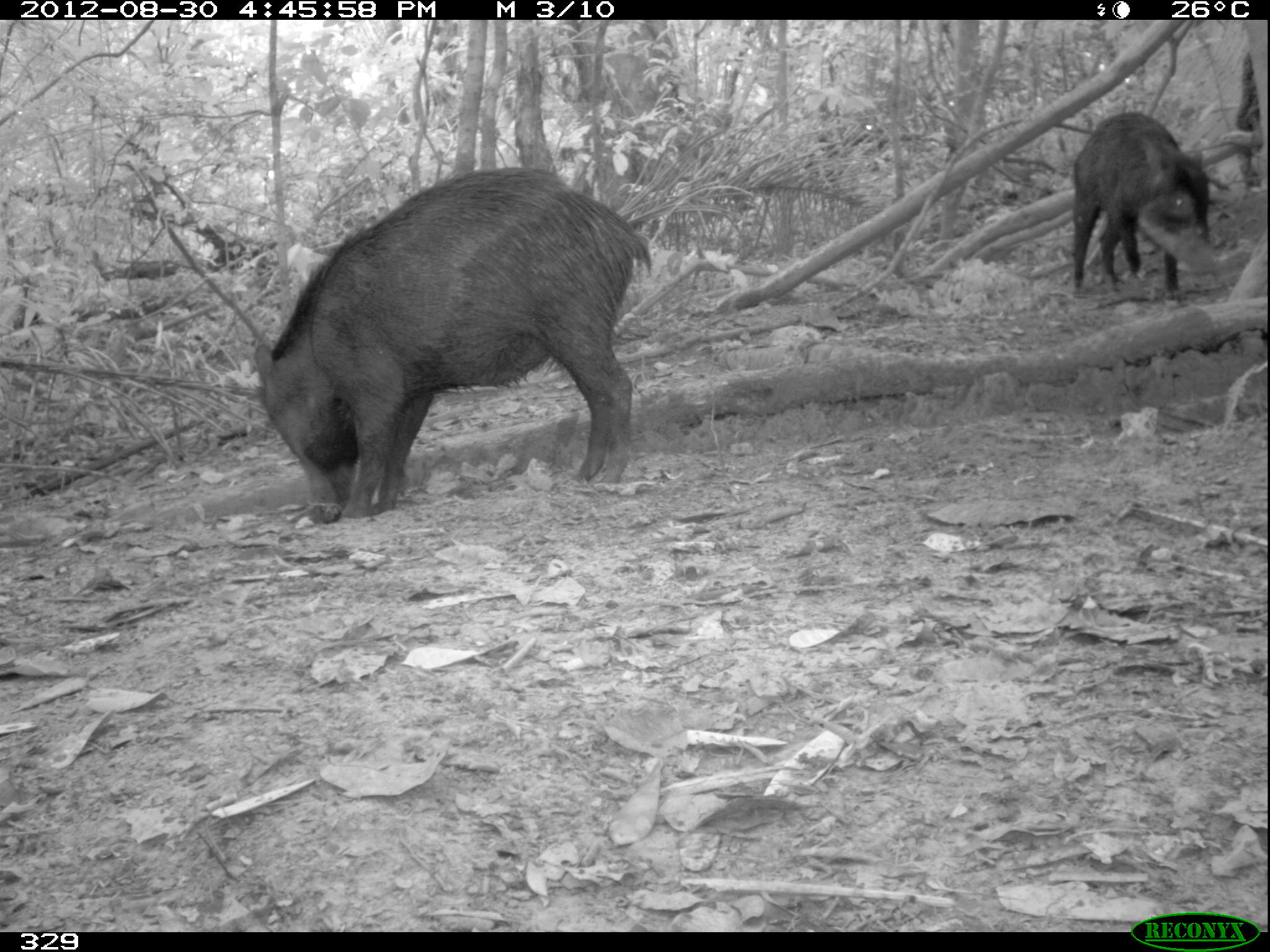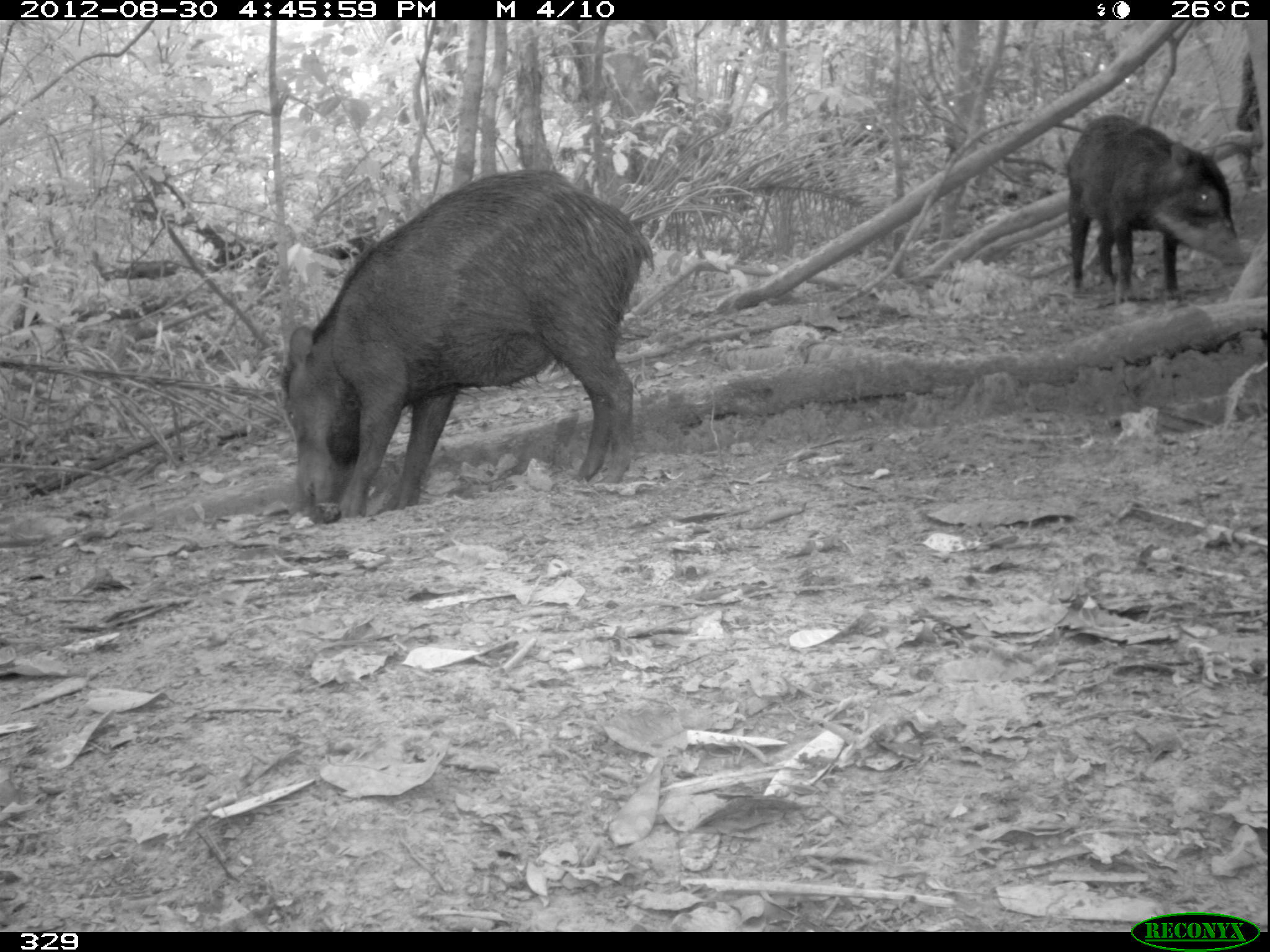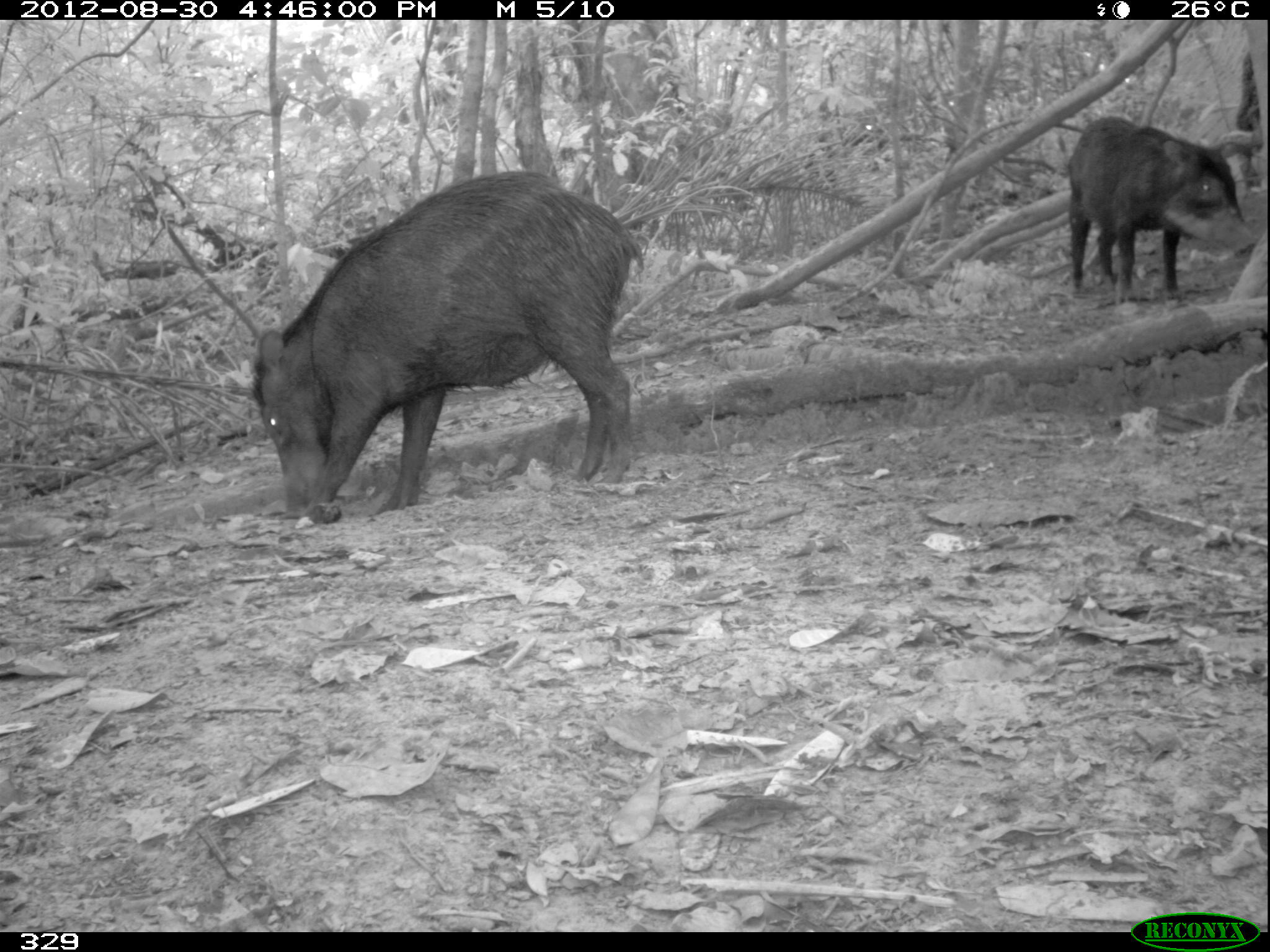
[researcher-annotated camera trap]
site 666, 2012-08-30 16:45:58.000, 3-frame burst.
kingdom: Animalia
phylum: Chordata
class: Mammalia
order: Artiodactyla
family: Tayassuidae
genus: Tayassu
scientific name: Tayassu pecari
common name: white-lipped peccary